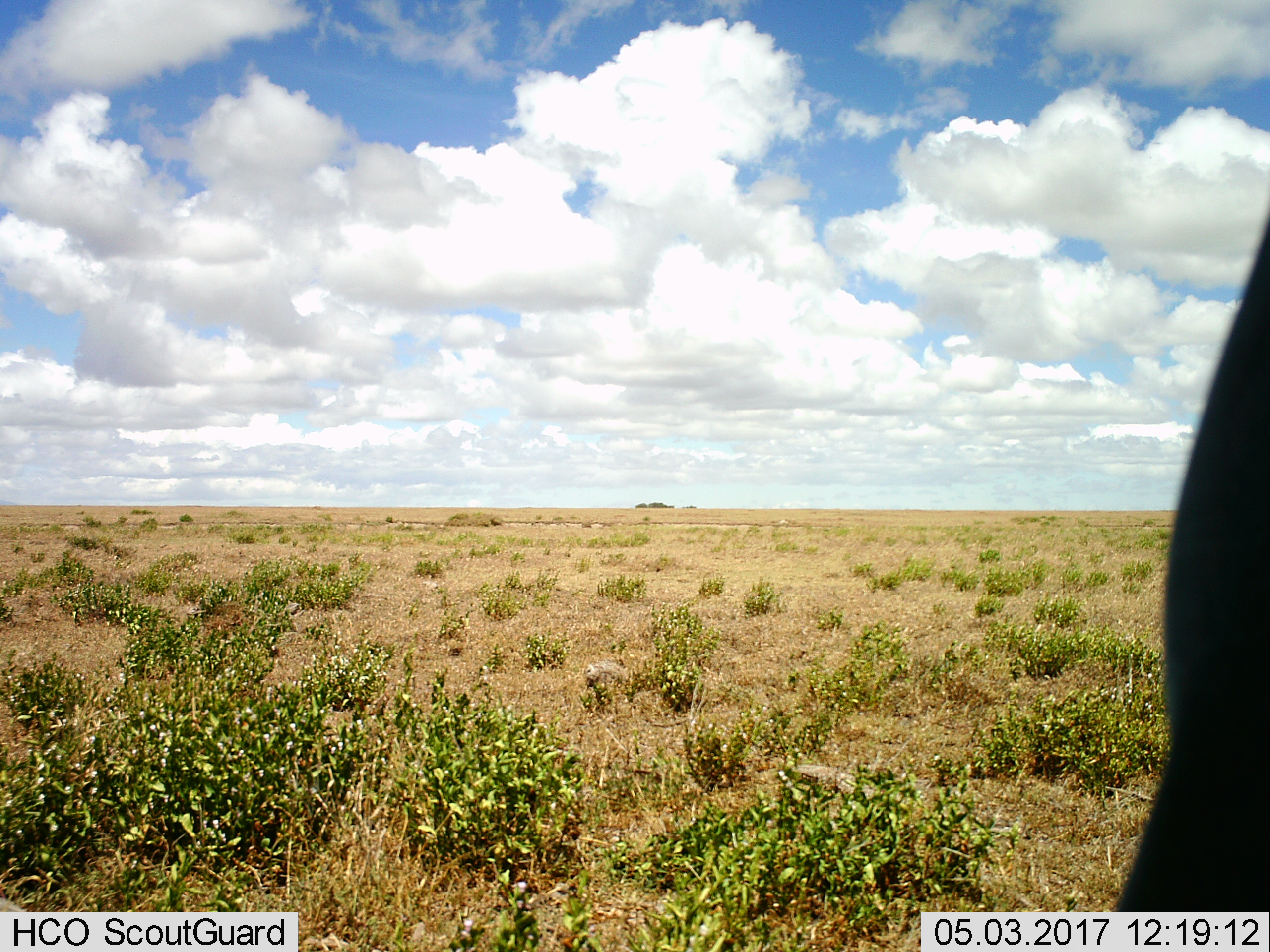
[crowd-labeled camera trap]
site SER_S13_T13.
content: unidentified animal